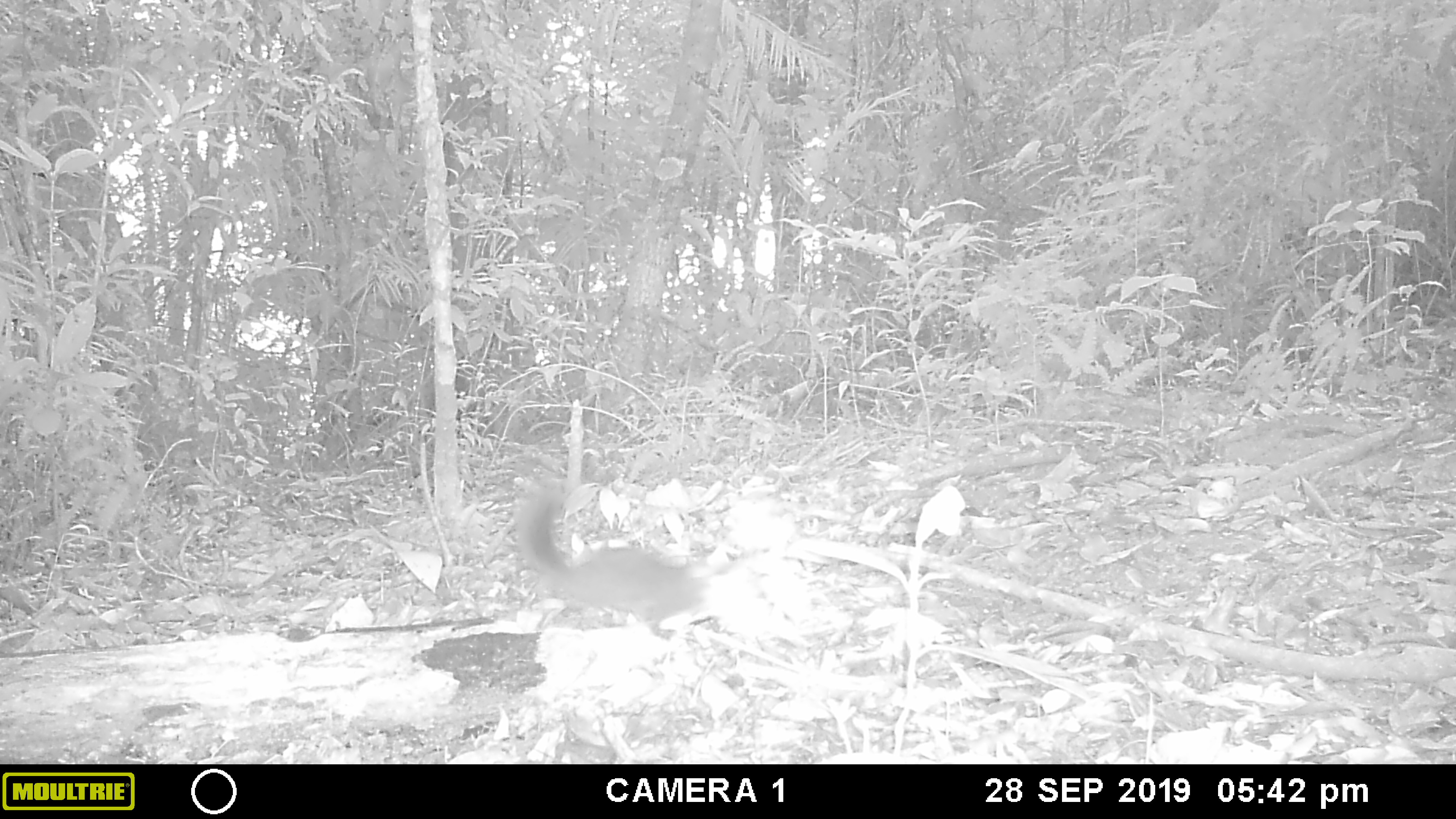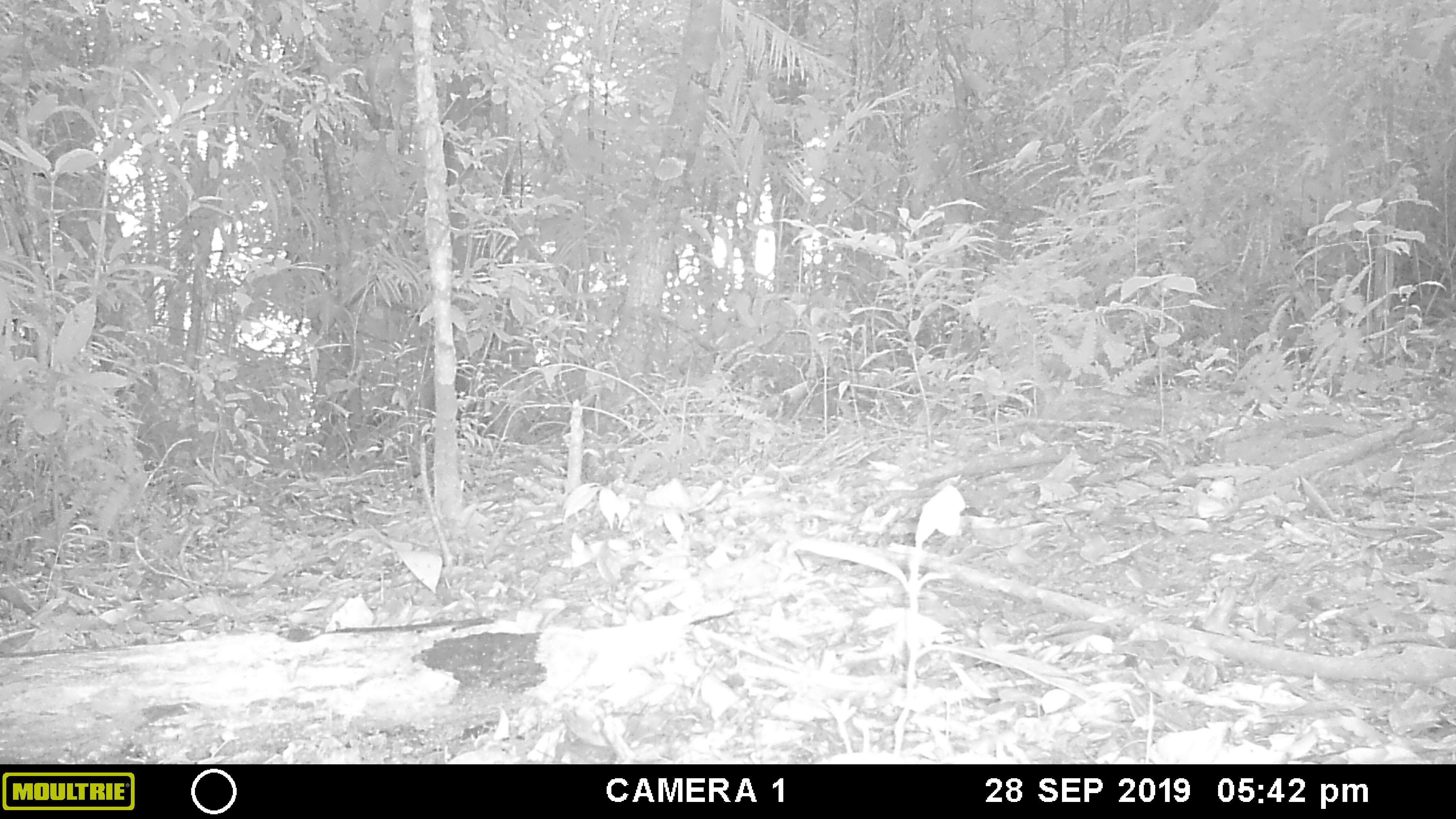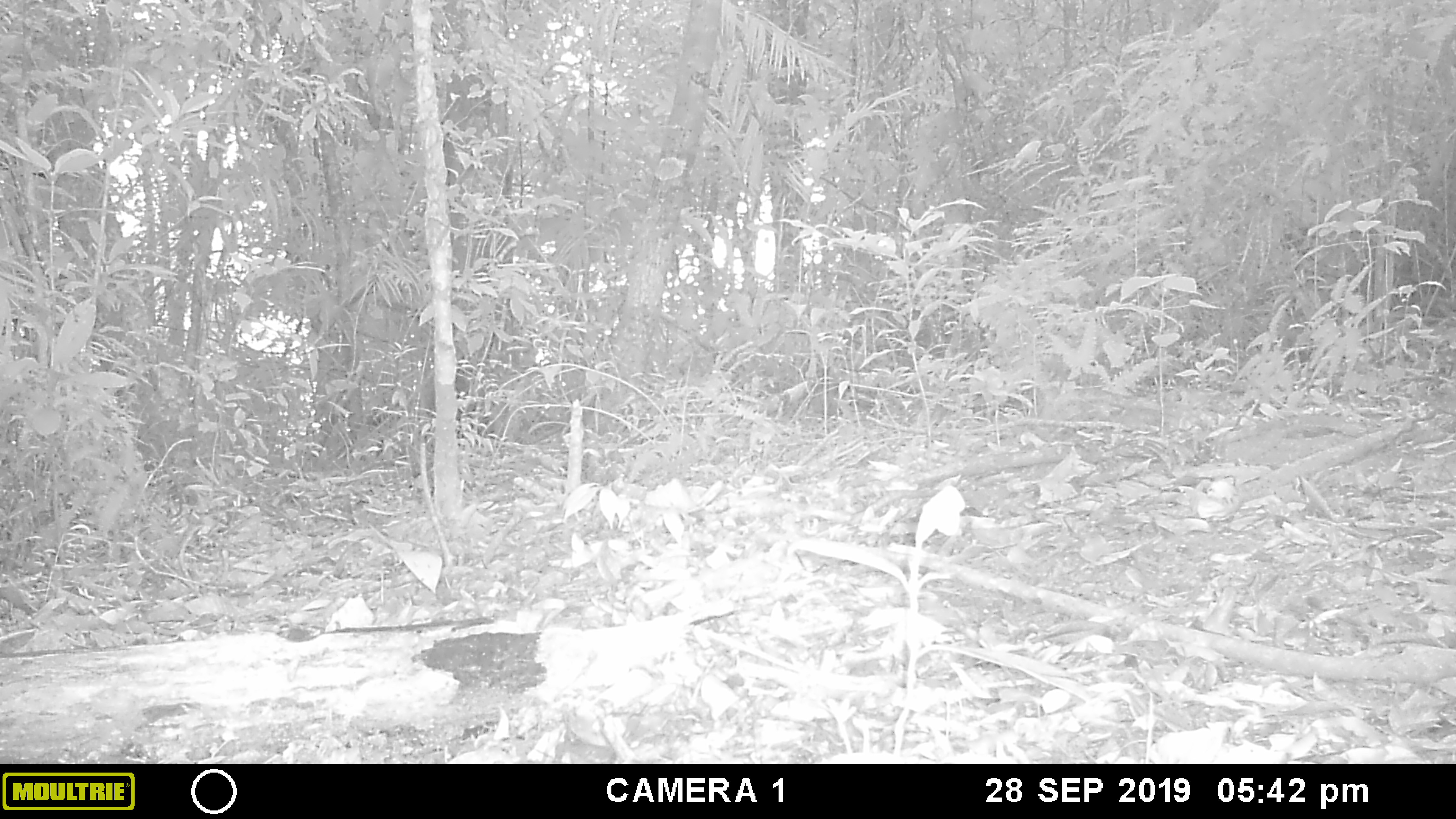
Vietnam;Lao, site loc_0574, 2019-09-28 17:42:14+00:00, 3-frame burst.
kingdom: Animalia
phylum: Chordata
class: Mammalia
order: Rodentia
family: Sciuridae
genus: Dremomys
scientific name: Dremomys rufigenis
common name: red-cheeked squirrel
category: red cheeked squirrel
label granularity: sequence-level